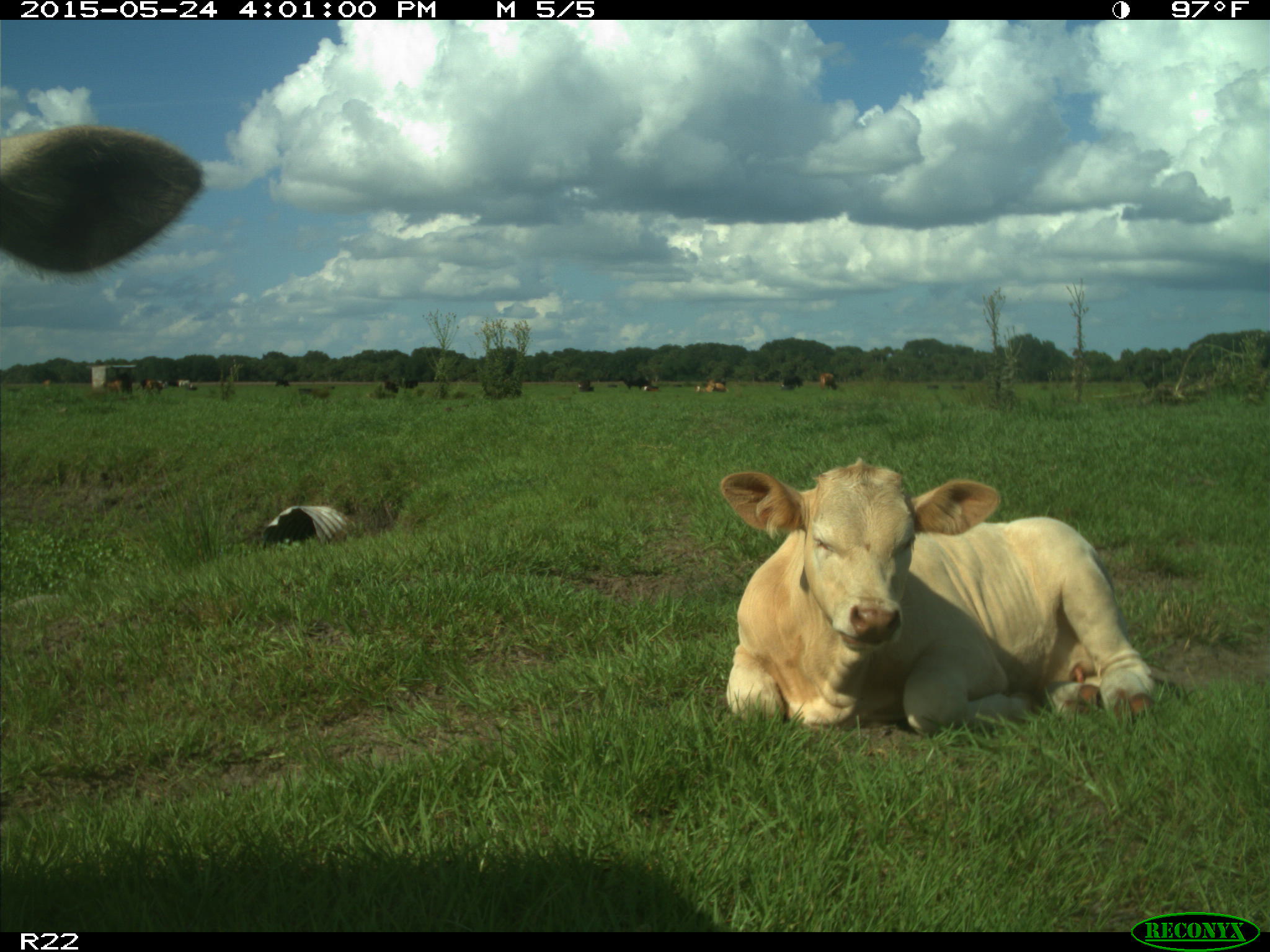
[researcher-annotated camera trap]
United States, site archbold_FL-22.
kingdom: Animalia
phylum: Chordata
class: Mammalia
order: Artiodactyla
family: Bovidae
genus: Bos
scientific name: Bos taurus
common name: domestic cow